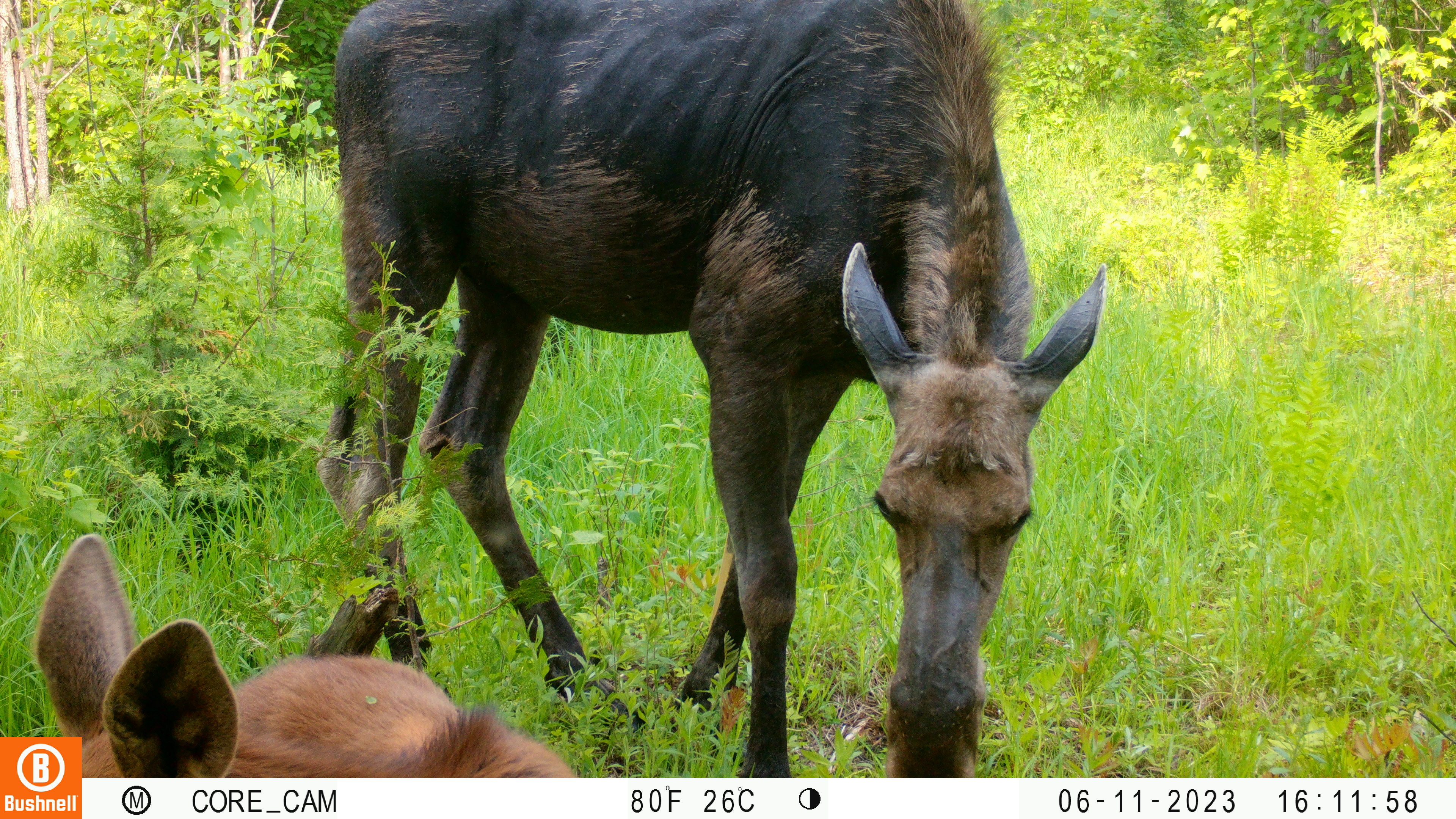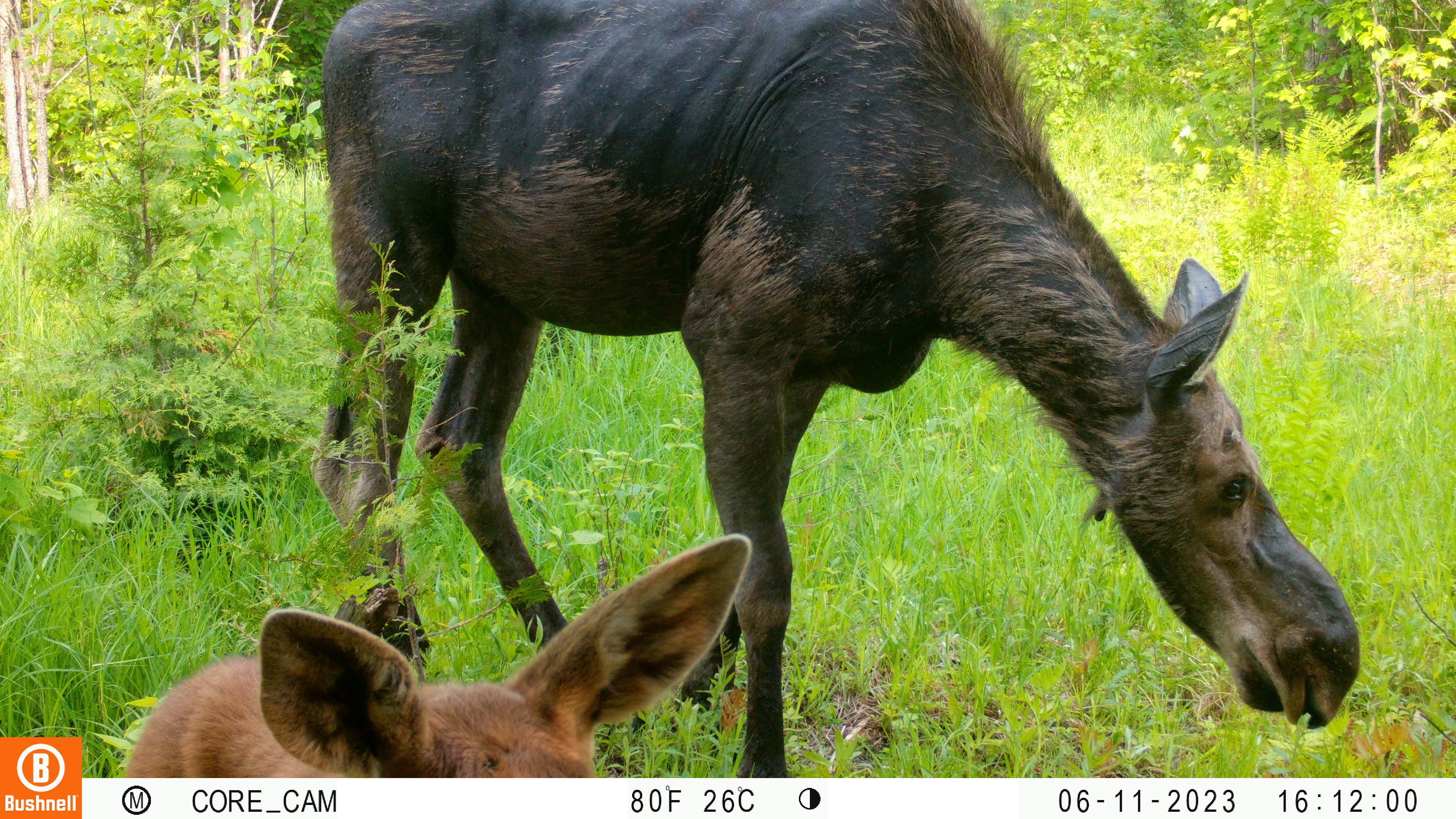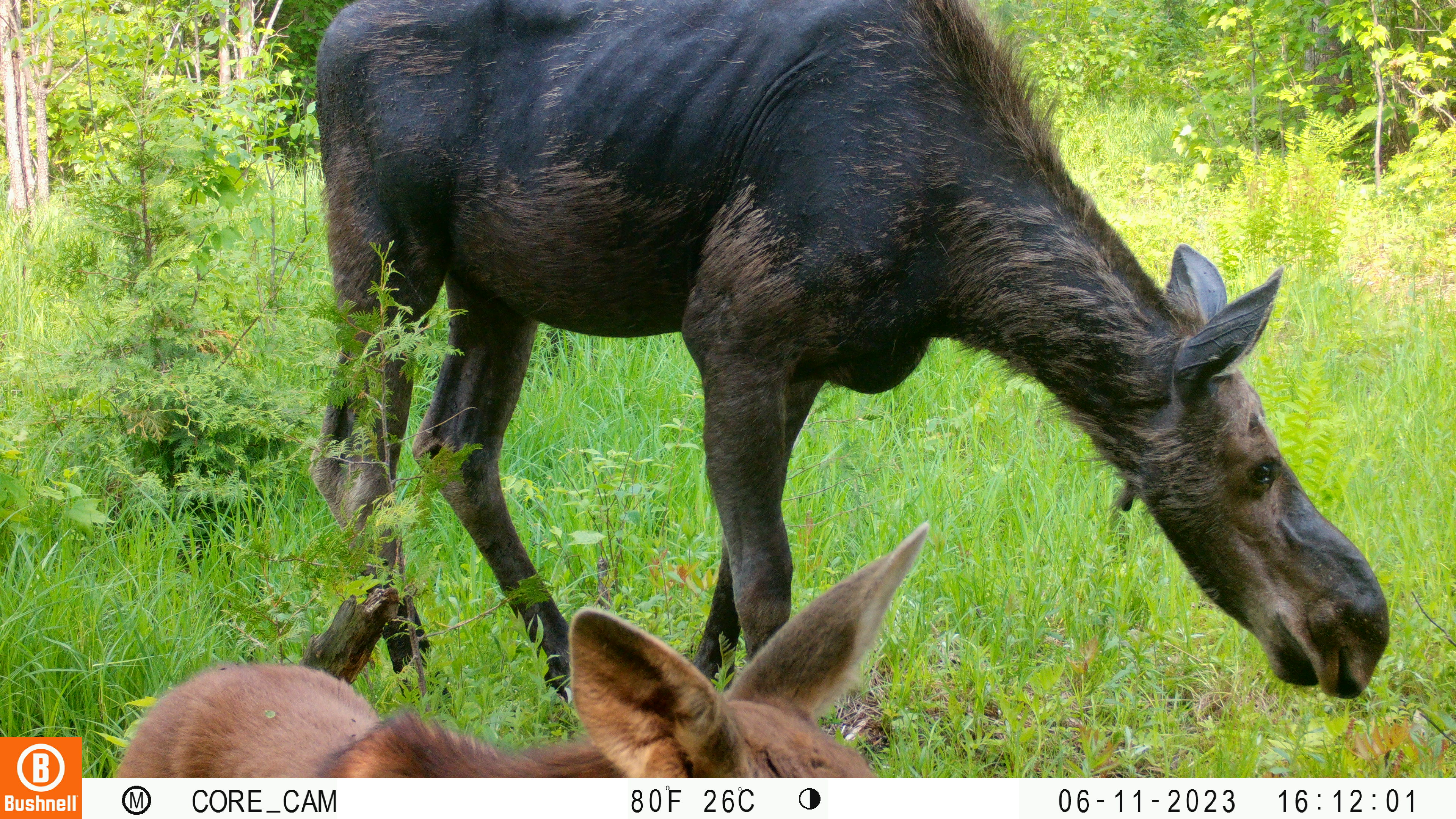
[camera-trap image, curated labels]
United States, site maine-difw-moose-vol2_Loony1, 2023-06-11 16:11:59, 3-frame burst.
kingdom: Animalia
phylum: Chordata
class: Mammalia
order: Artiodactyla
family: Cervidae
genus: Alces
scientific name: Alces alces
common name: moose